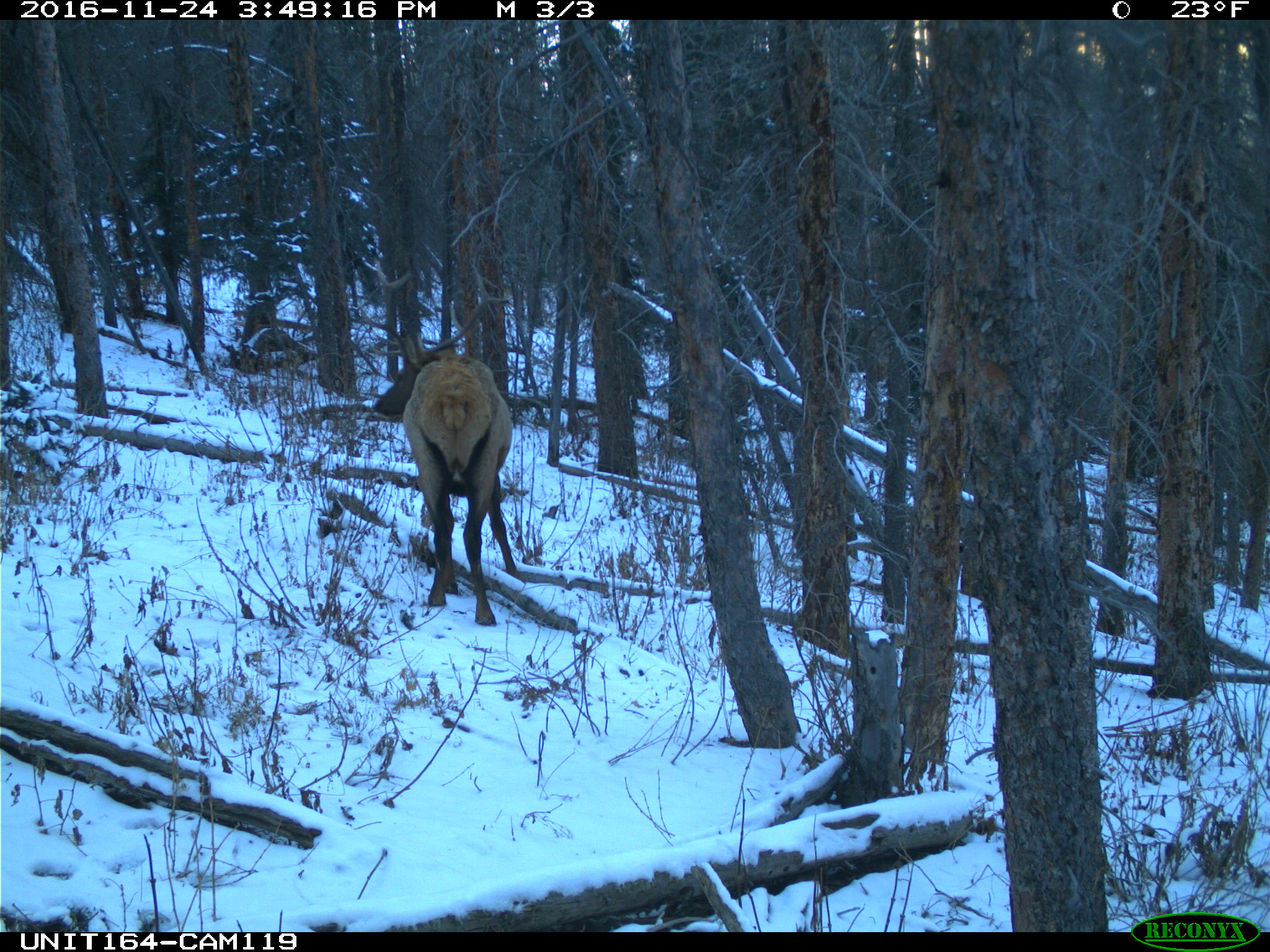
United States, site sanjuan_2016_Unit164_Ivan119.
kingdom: Animalia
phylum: Chordata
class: Mammalia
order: Artiodactyla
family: Cervidae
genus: Cervus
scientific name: Cervus elaphus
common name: red deer